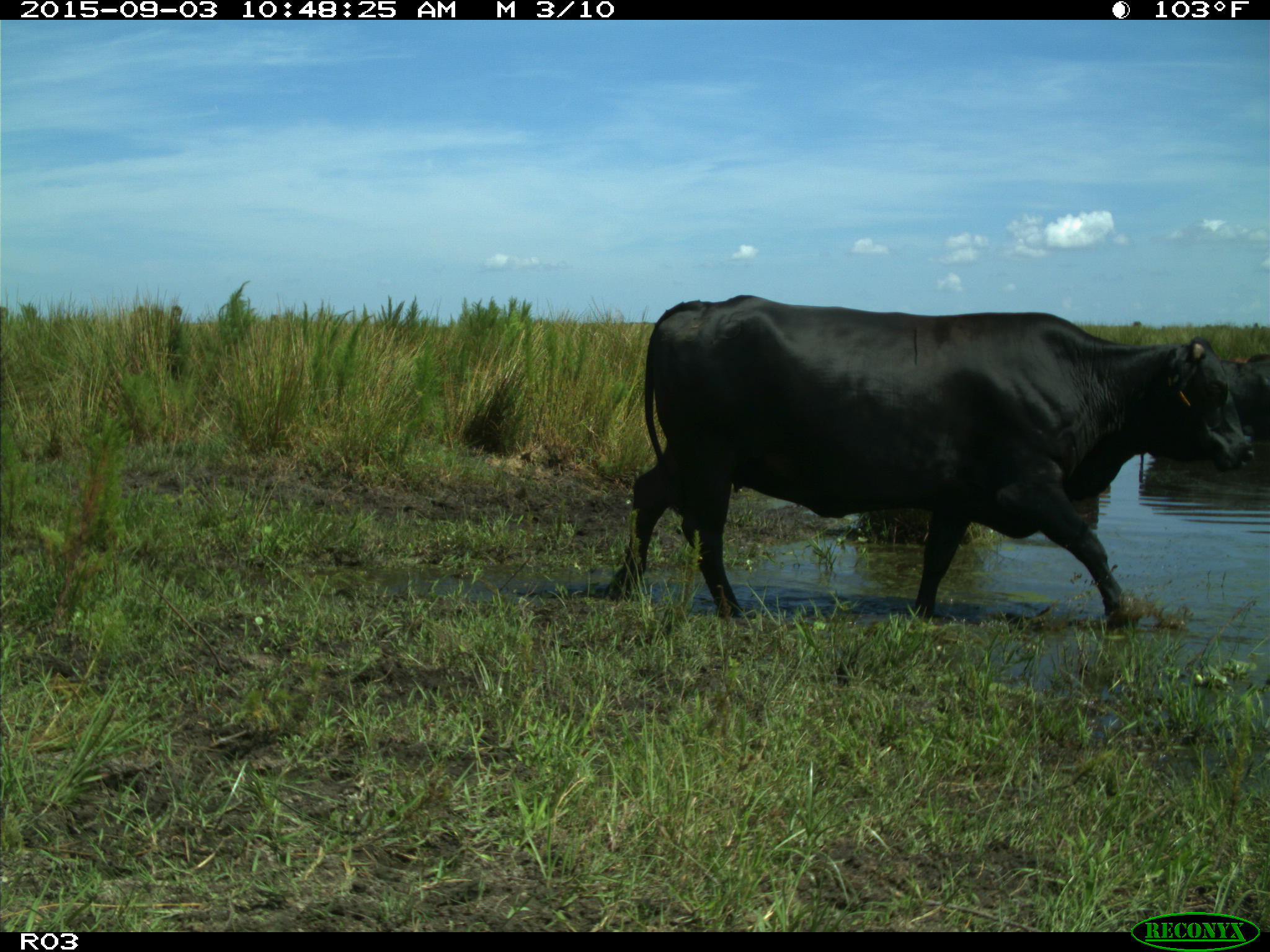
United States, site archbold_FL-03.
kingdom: Animalia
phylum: Chordata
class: Mammalia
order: Artiodactyla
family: Bovidae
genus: Bos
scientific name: Bos taurus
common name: domestic cow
Bos taurus (domestic cow).